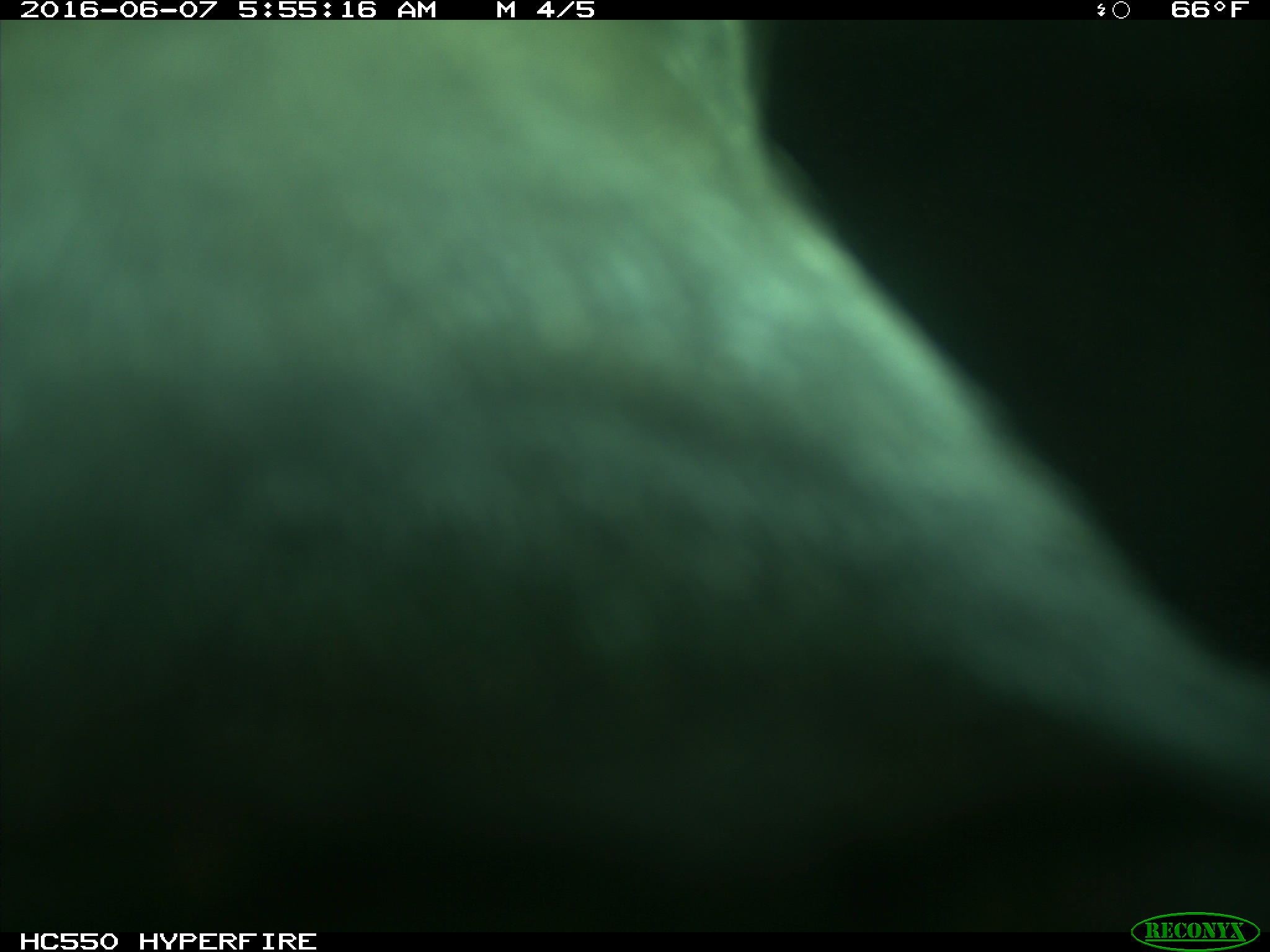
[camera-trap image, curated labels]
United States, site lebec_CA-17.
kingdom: Animalia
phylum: Chordata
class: Mammalia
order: Artiodactyla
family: Bovidae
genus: Bos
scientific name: Bos taurus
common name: domestic cow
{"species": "Bos taurus (domestic cow)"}